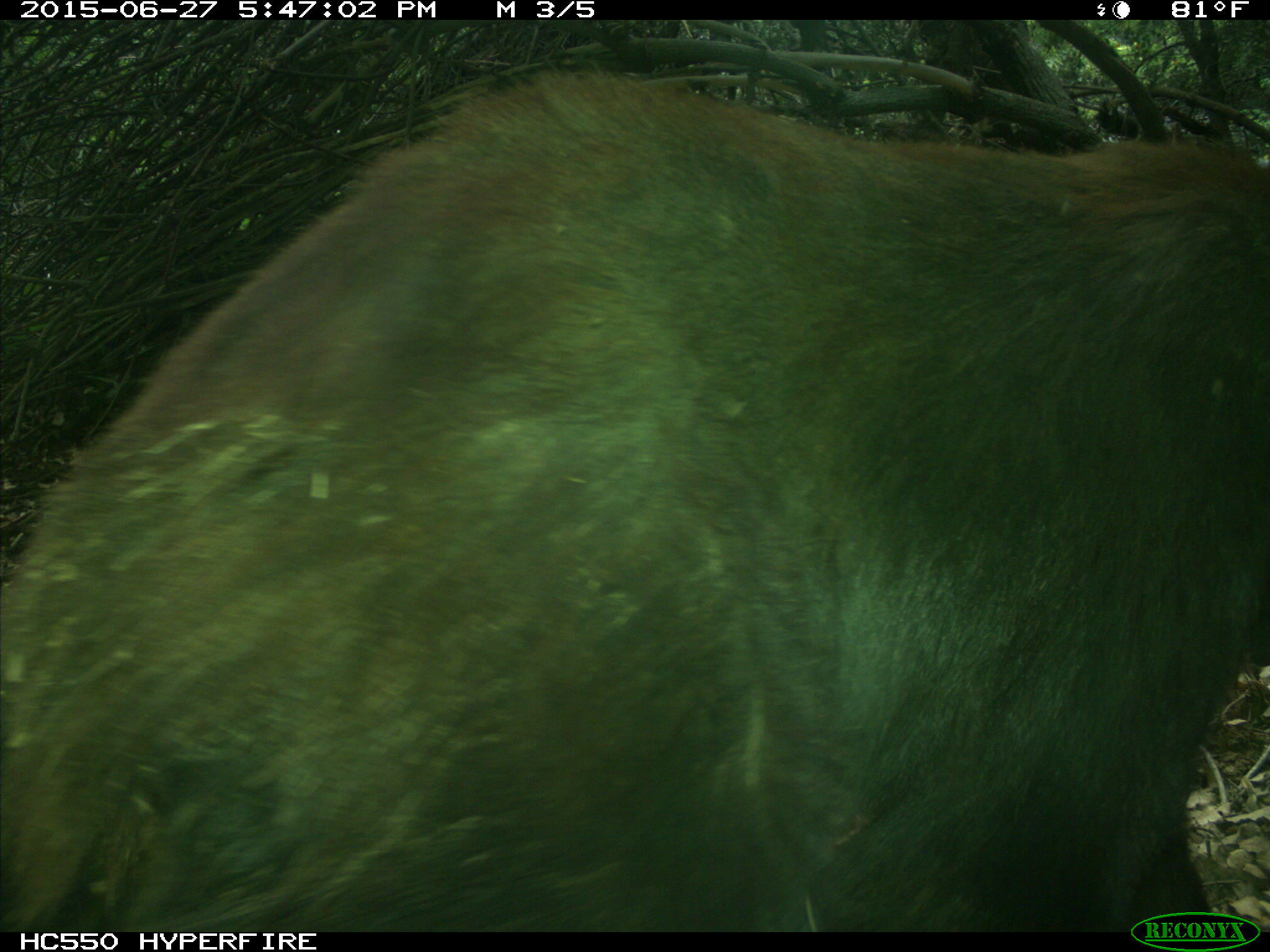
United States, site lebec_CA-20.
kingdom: Animalia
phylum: Chordata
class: Mammalia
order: Carnivora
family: Ursidae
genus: Ursus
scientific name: Ursus americanus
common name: american black bear